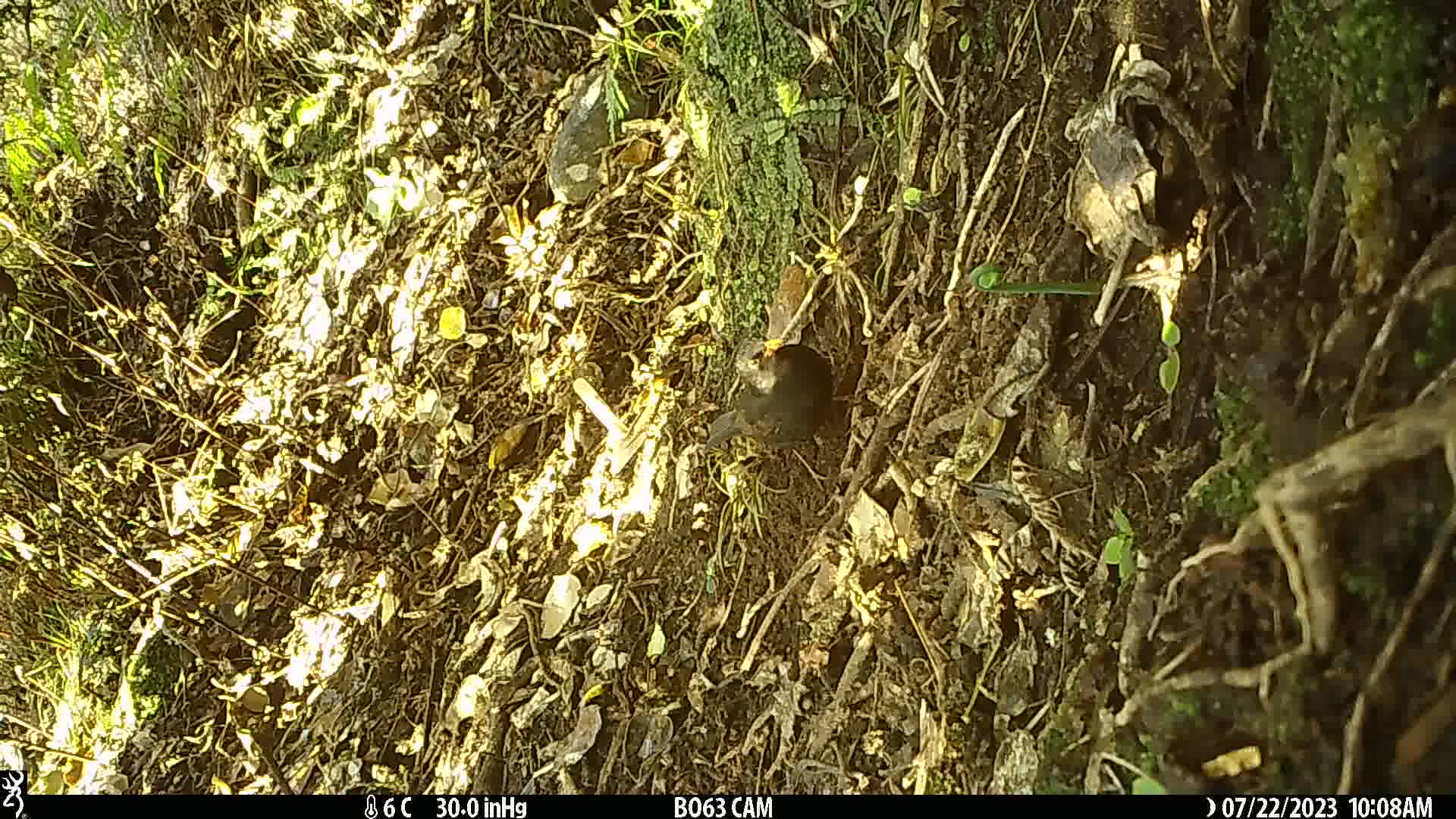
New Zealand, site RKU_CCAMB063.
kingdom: Animalia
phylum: Chordata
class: Aves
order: Passeriformes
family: Turdidae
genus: Turdus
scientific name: Turdus merula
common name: eurasian blackbird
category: blackbird